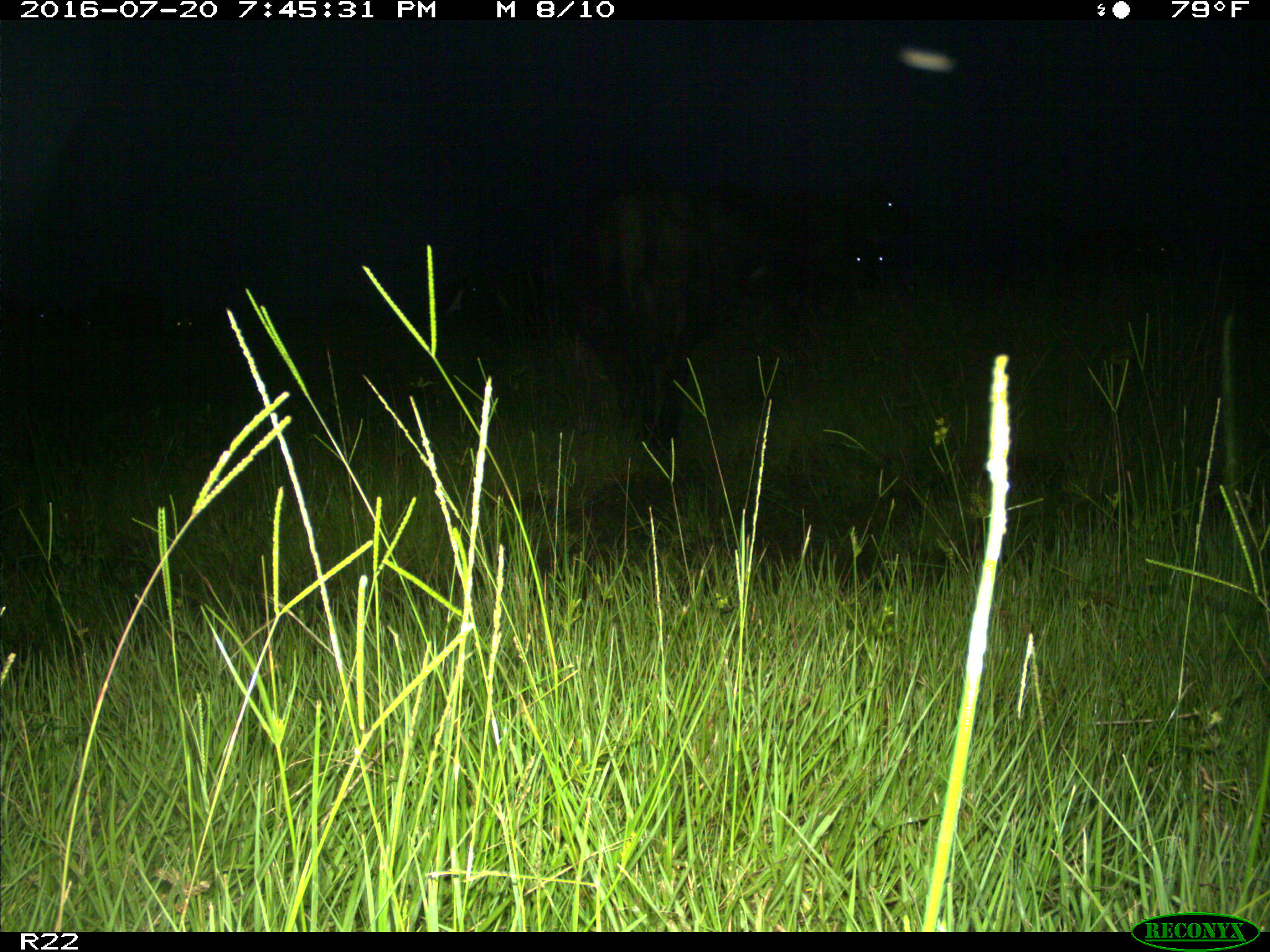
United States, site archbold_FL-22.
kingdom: Animalia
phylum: Chordata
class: Mammalia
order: Artiodactyla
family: Bovidae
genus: Bos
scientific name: Bos taurus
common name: domestic cow